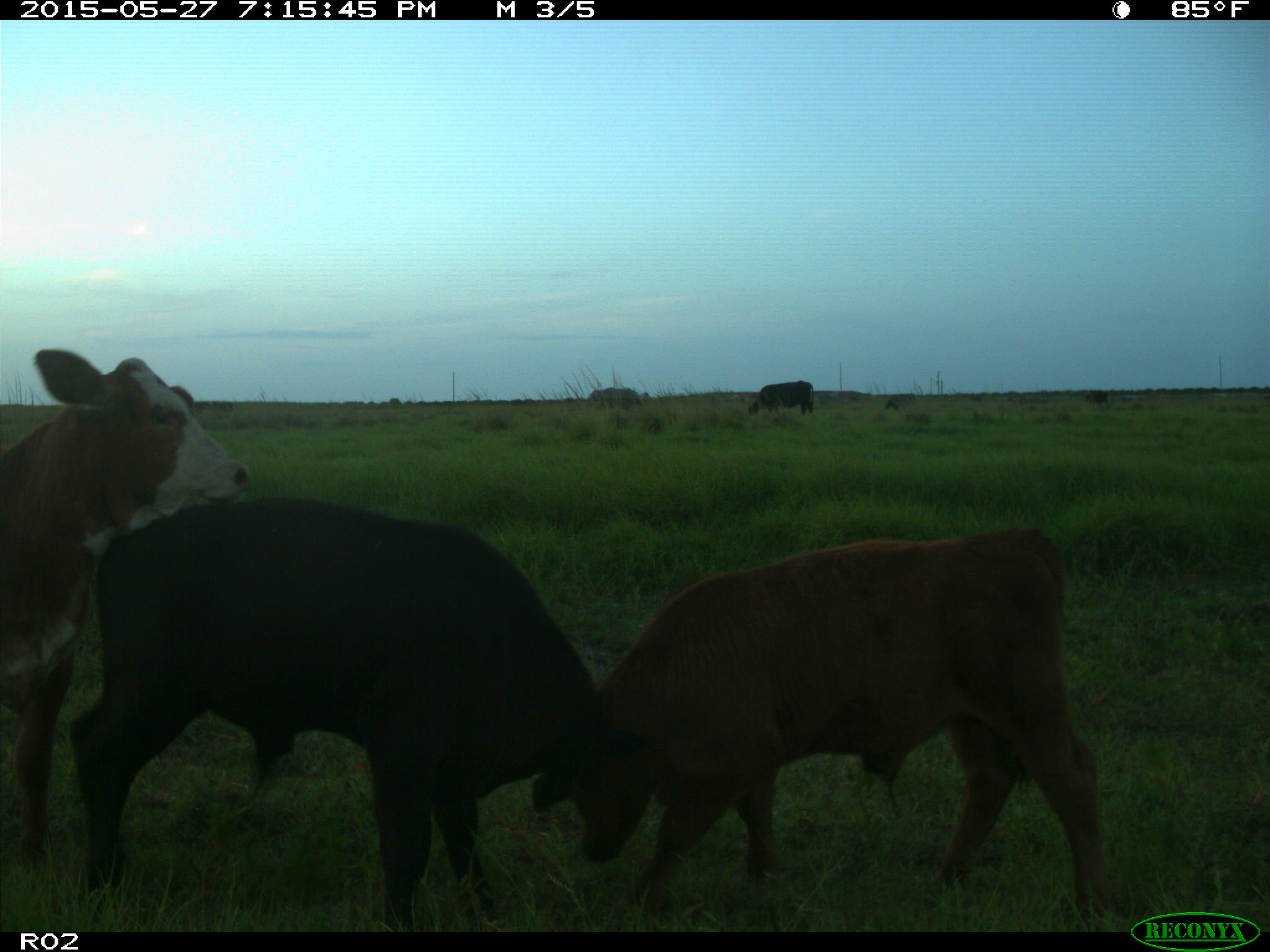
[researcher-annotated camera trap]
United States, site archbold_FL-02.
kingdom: Animalia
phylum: Chordata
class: Mammalia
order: Artiodactyla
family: Bovidae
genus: Bos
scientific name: Bos taurus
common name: domestic cow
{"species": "Bos taurus (domestic cow)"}